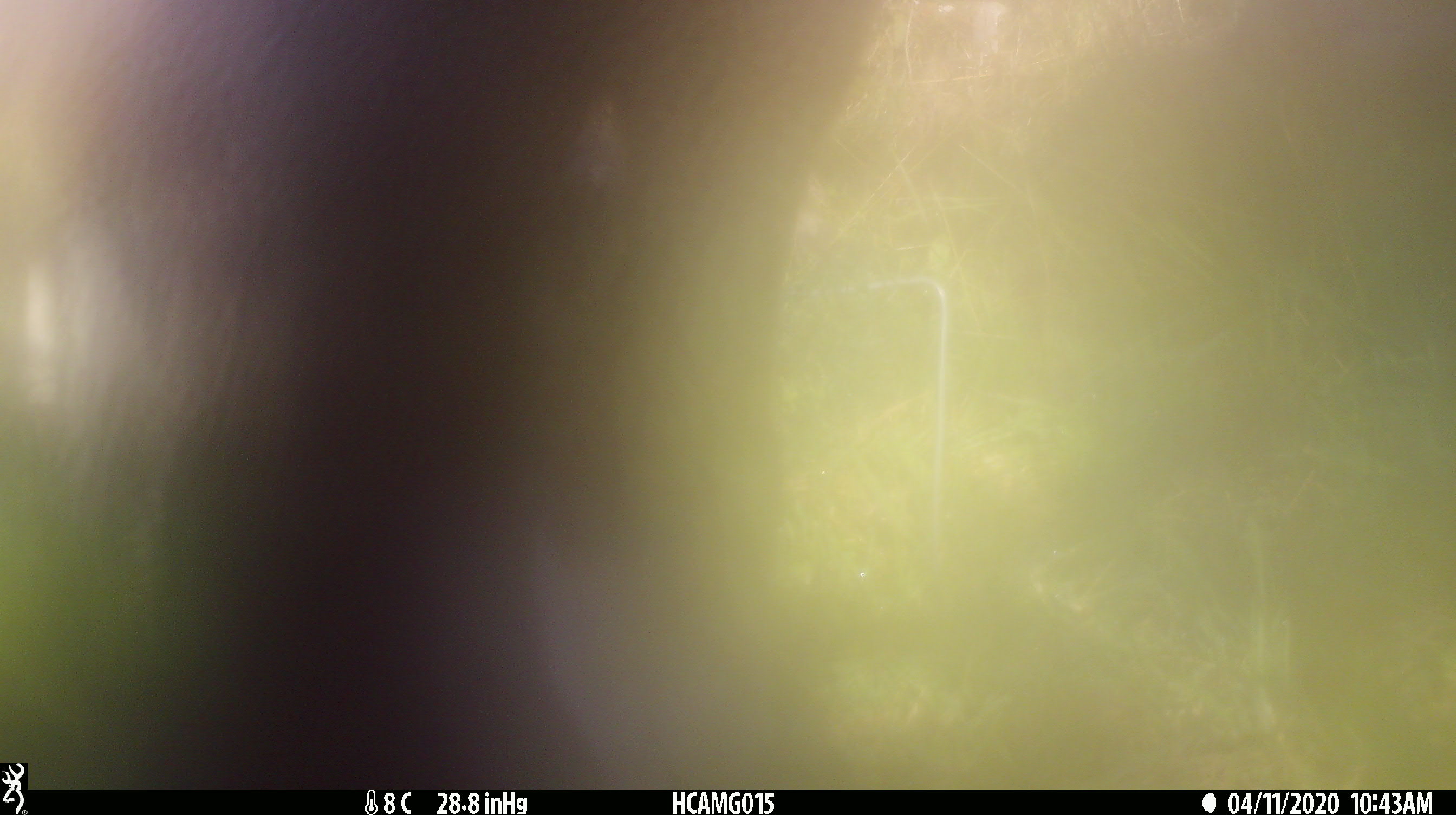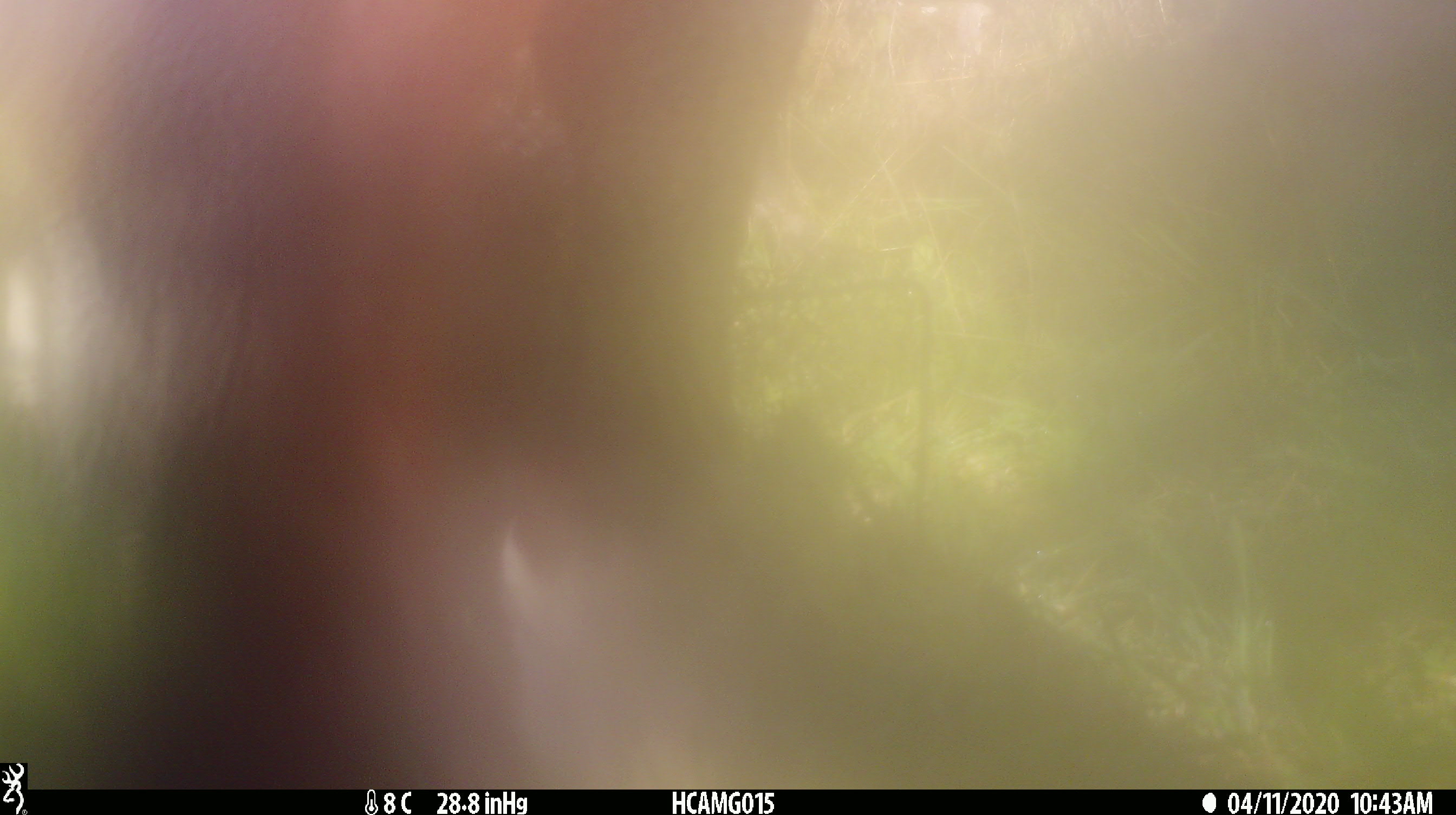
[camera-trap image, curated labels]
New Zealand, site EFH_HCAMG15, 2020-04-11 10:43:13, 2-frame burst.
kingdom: Animalia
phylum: Chordata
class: Mammalia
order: Artiodactyla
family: Bovidae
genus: Bos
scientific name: Bos taurus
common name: domestic cow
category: cow